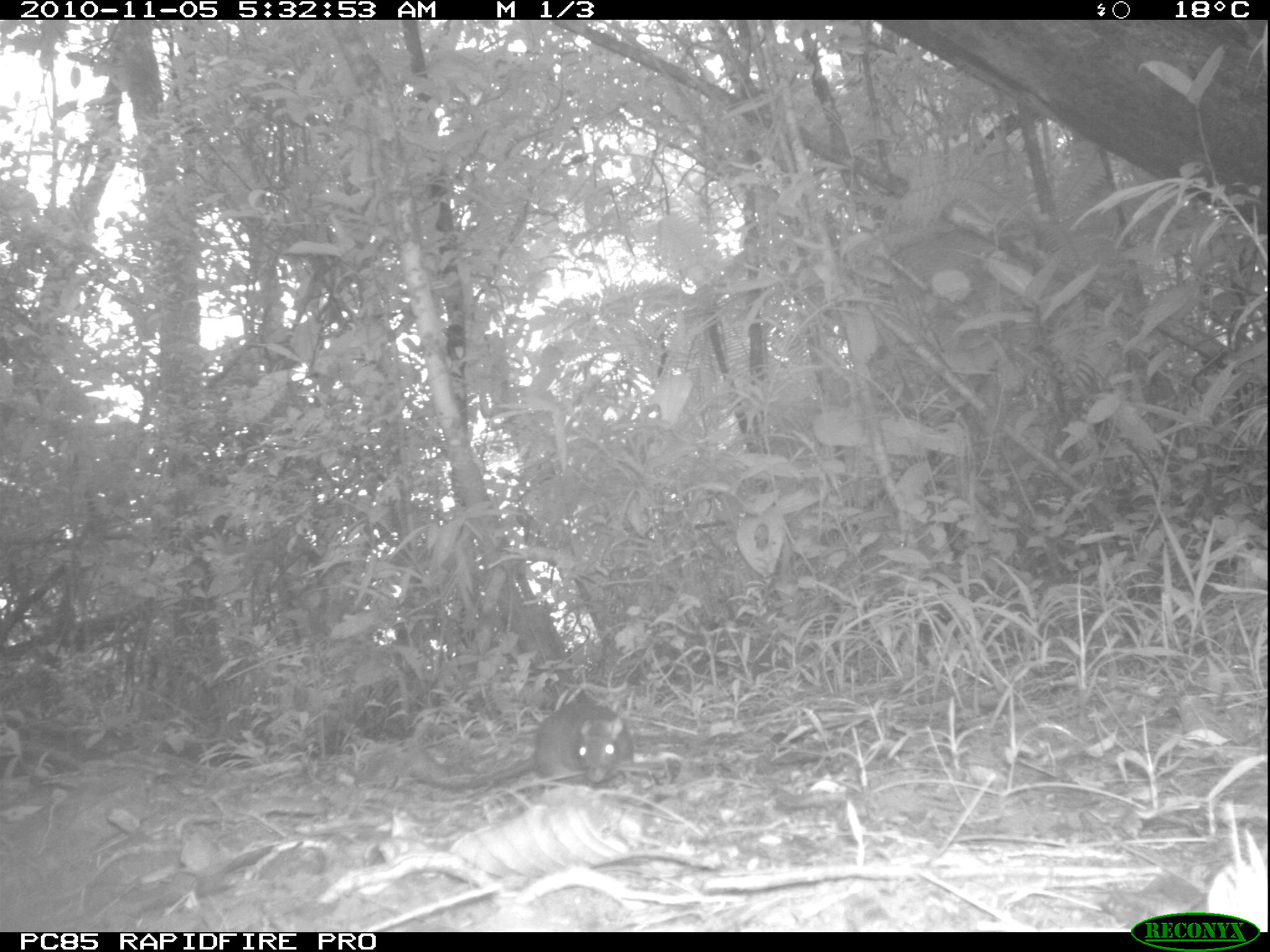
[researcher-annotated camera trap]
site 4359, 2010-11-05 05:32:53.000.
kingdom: Animalia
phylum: Chordata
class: Mammalia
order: Rodentia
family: Muridae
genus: Rattus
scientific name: Rattus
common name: rodent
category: unknown rat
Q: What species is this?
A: Unknown rat (rodent) (Rattus).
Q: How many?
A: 1.